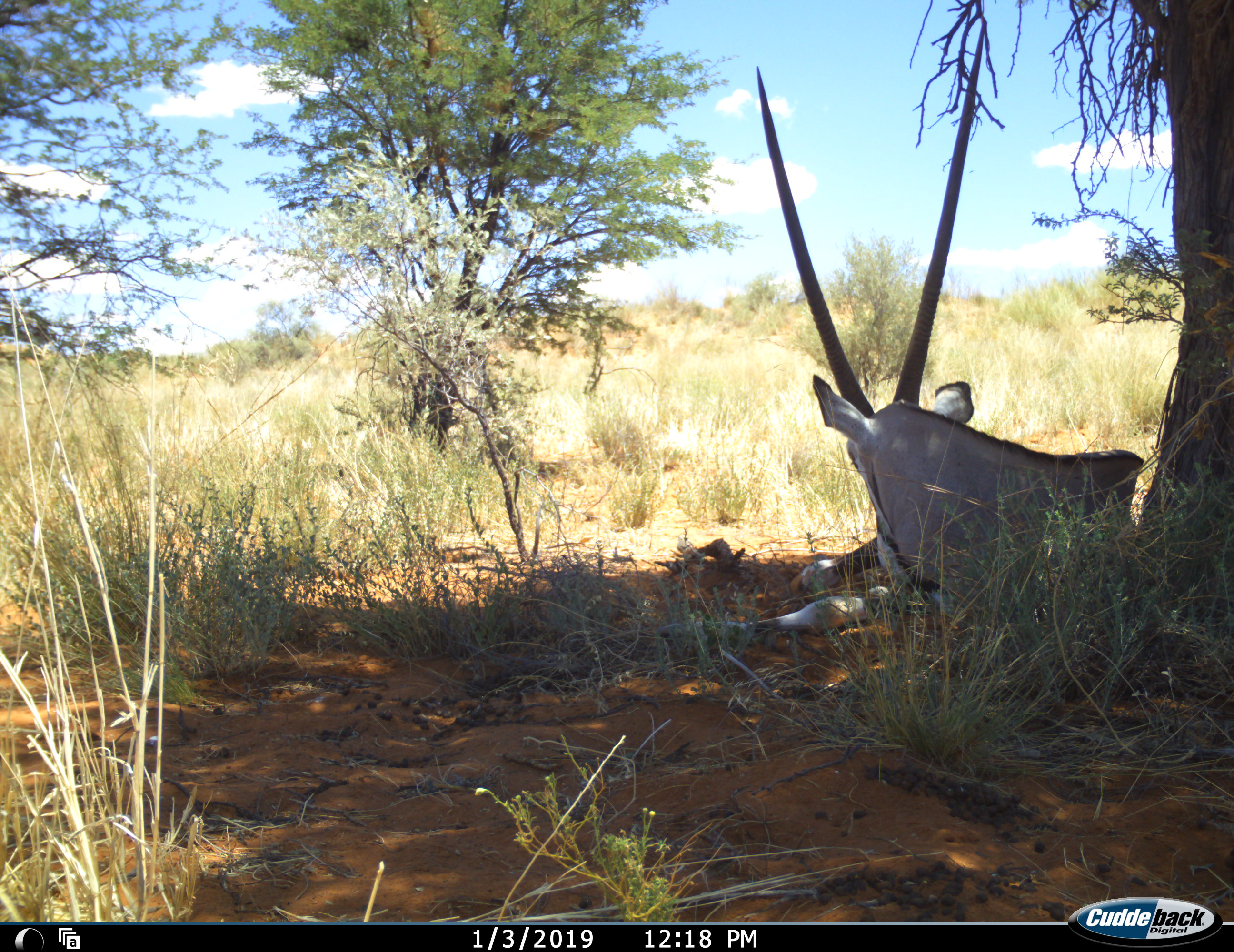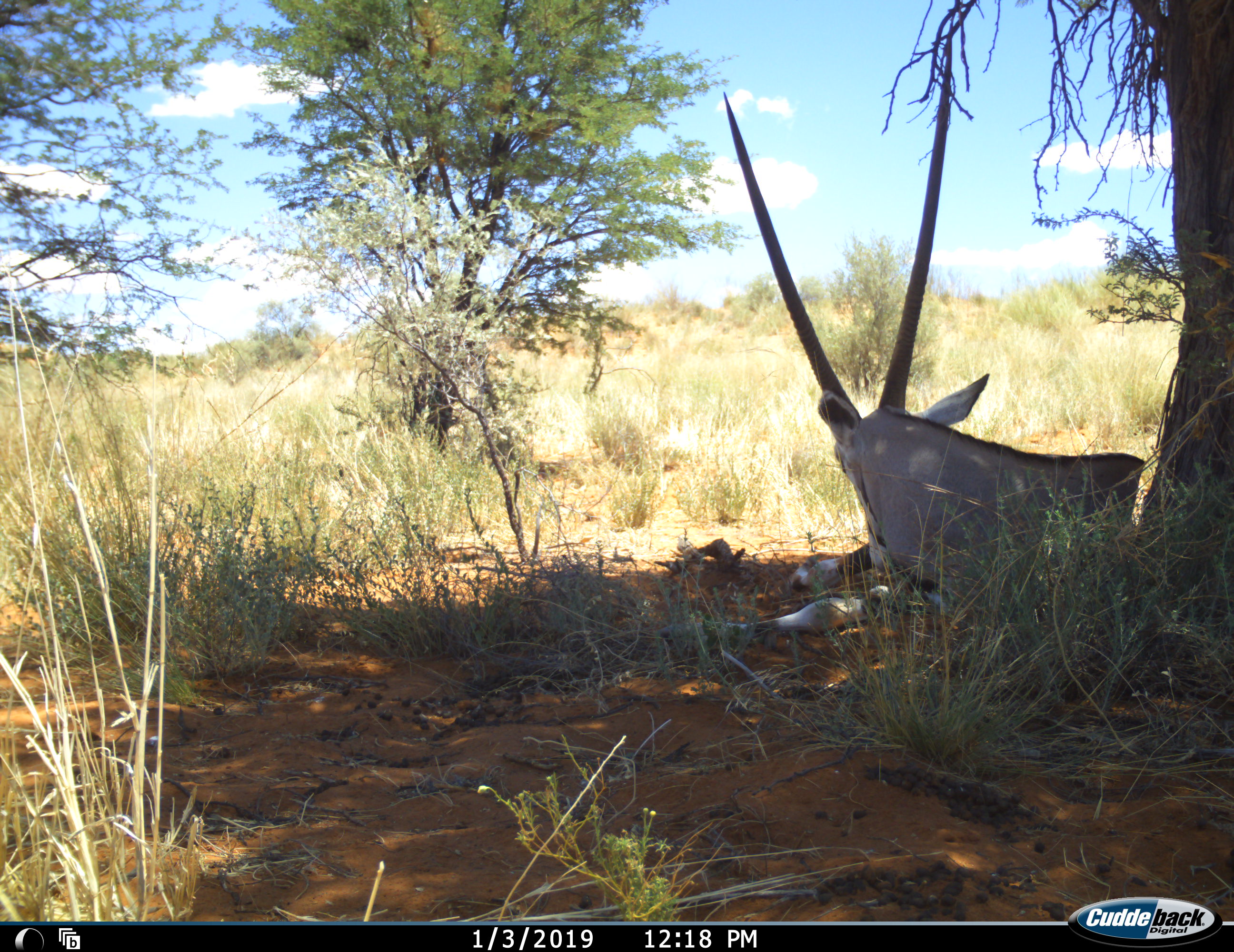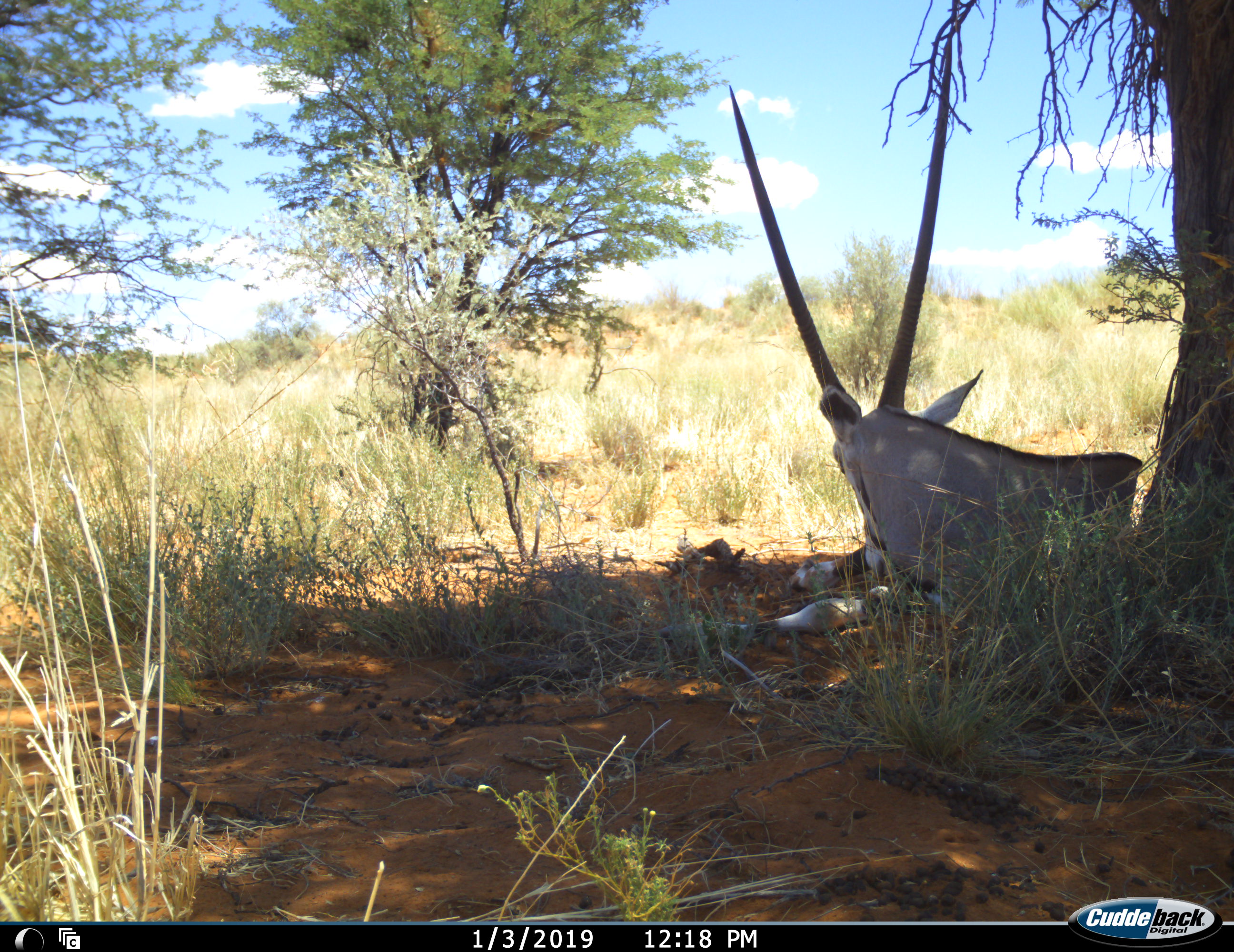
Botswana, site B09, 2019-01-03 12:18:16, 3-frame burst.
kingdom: Animalia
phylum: Chordata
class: Mammalia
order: Artiodactyla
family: Bovidae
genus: Oryx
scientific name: Oryx gazella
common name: gemsbok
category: gemsbokoryx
Gemsbokoryx (gemsbok) (Oryx gazella), count 1. Behavior (volunteer vote fractions): standing 0%, resting 100%, moving 0%, interacting 0%. Young present (vote fraction): 0%. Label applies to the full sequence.